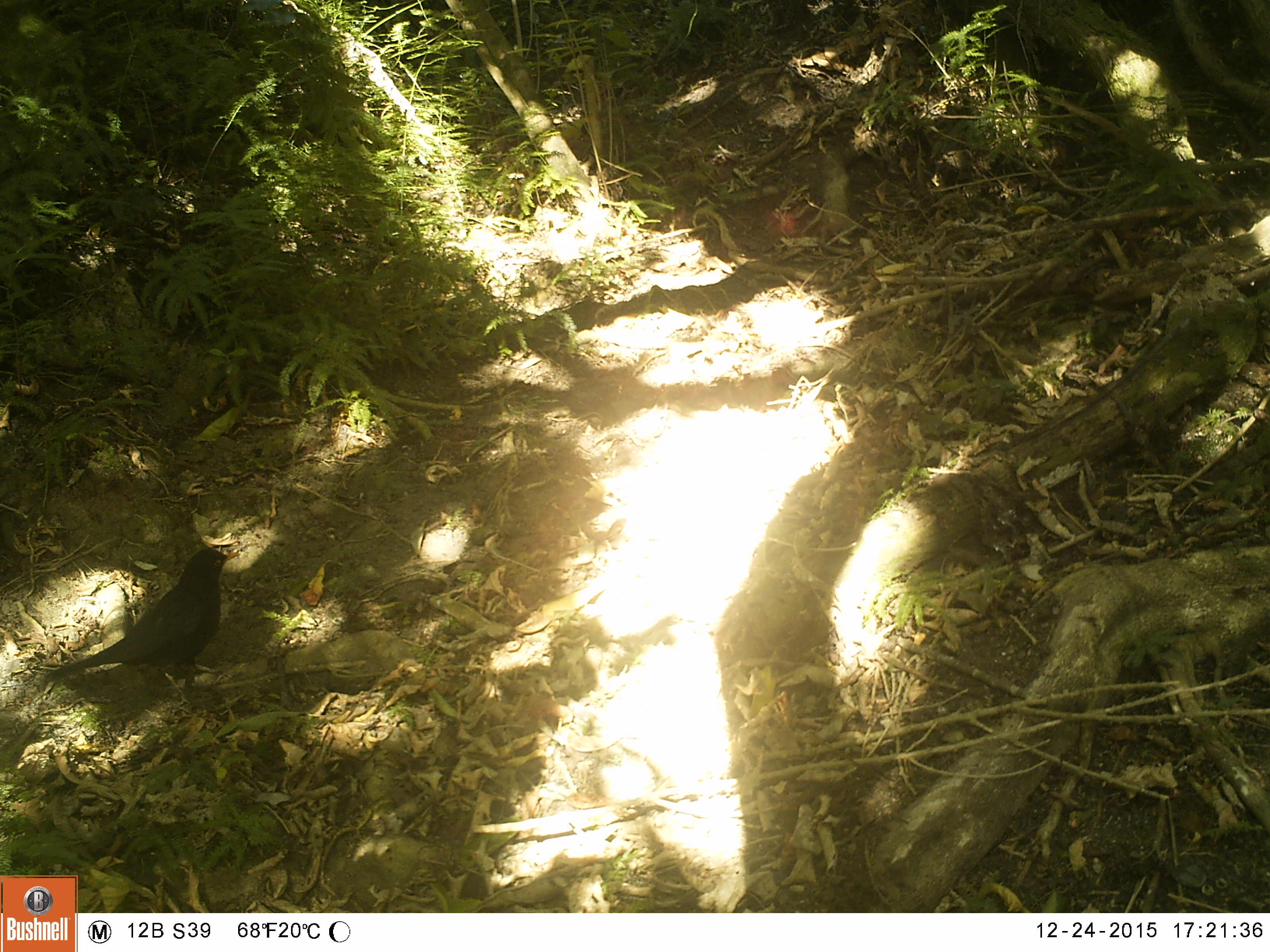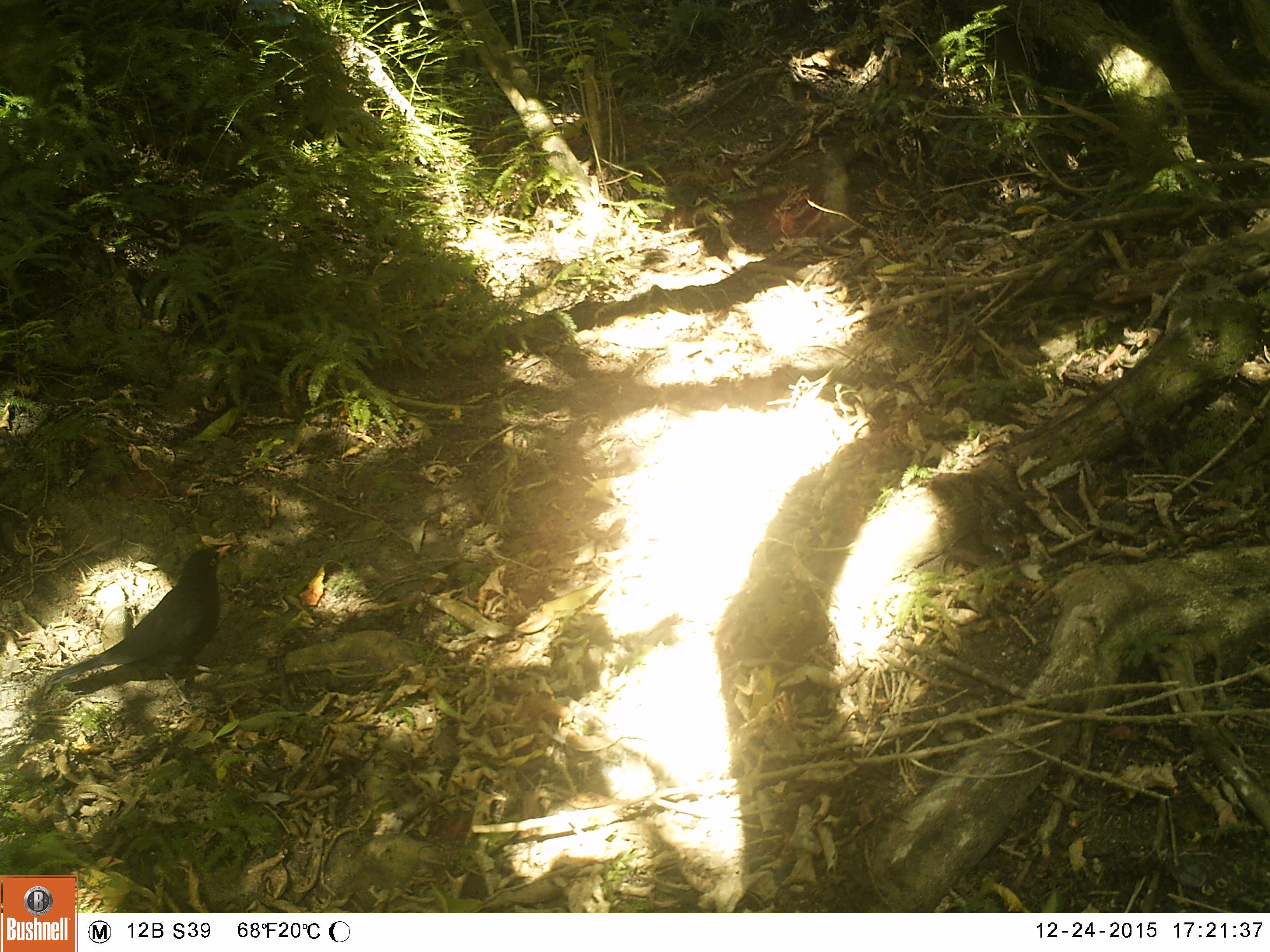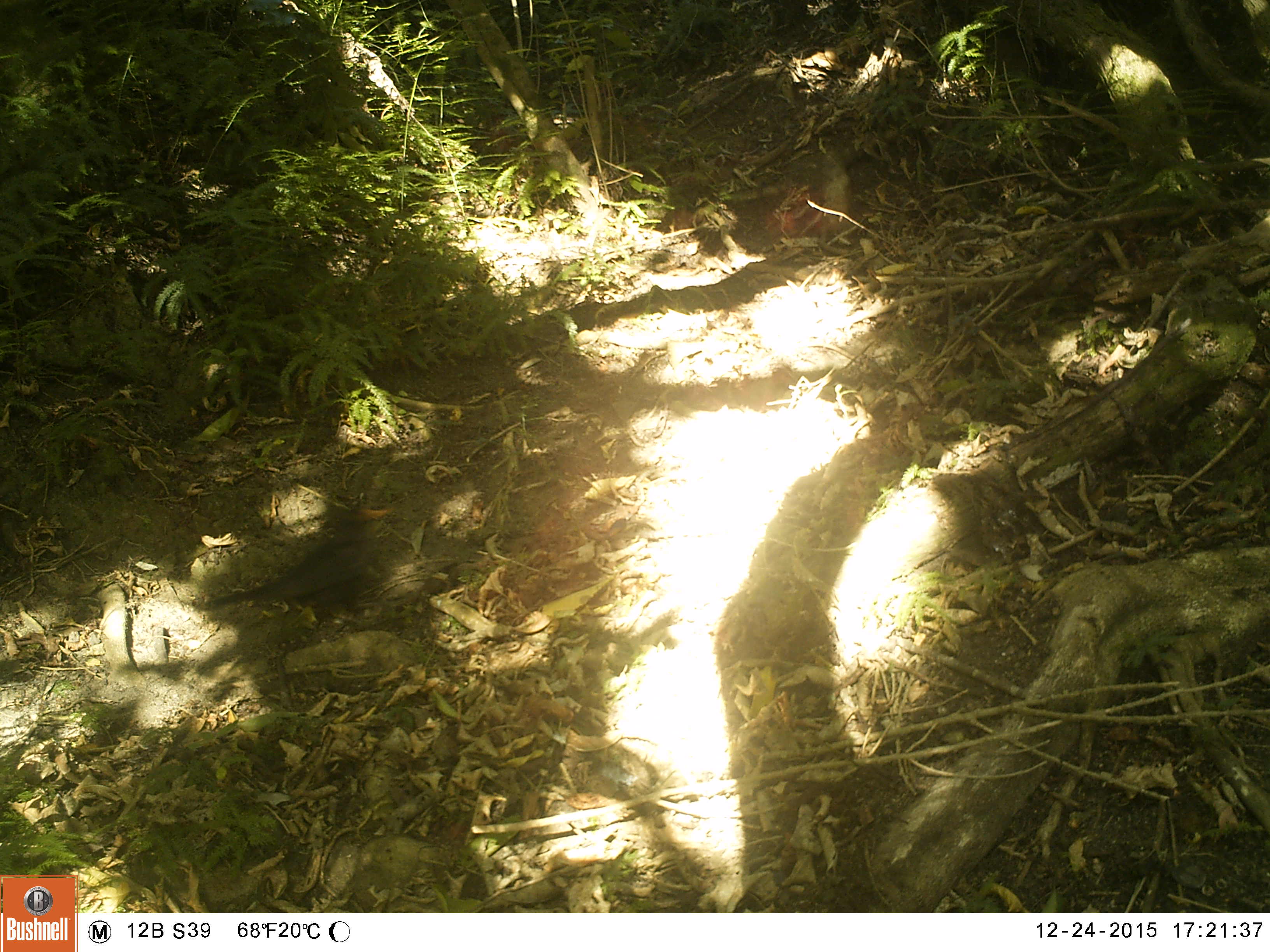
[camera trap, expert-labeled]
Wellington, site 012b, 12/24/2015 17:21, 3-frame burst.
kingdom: Animalia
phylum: Chordata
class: Aves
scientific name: Aves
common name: bird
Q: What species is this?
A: Bird (Aves).